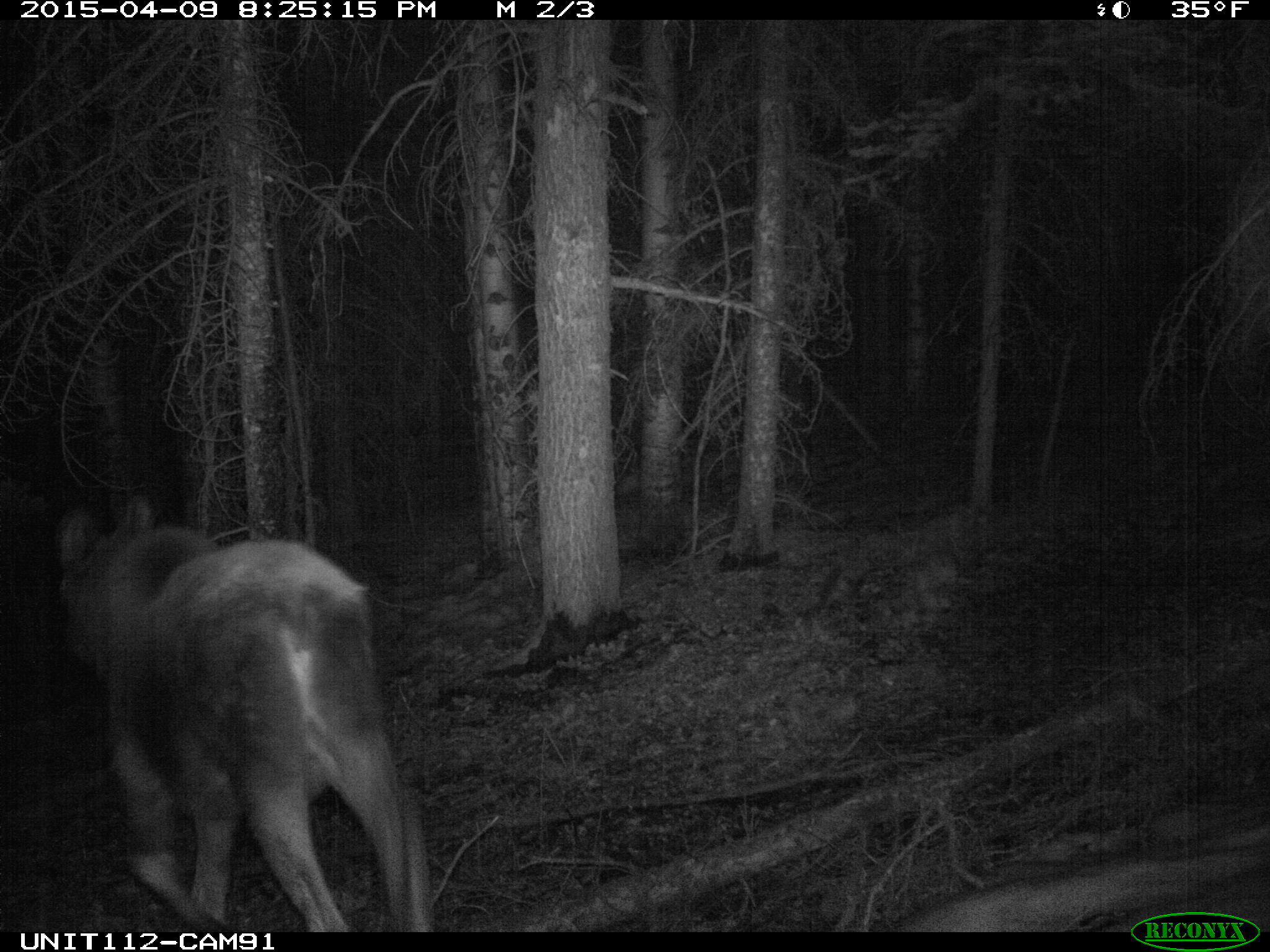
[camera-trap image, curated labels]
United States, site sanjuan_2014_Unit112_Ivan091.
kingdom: Animalia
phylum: Chordata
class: Mammalia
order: Artiodactyla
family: Cervidae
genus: Alces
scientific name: Alces alces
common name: moose